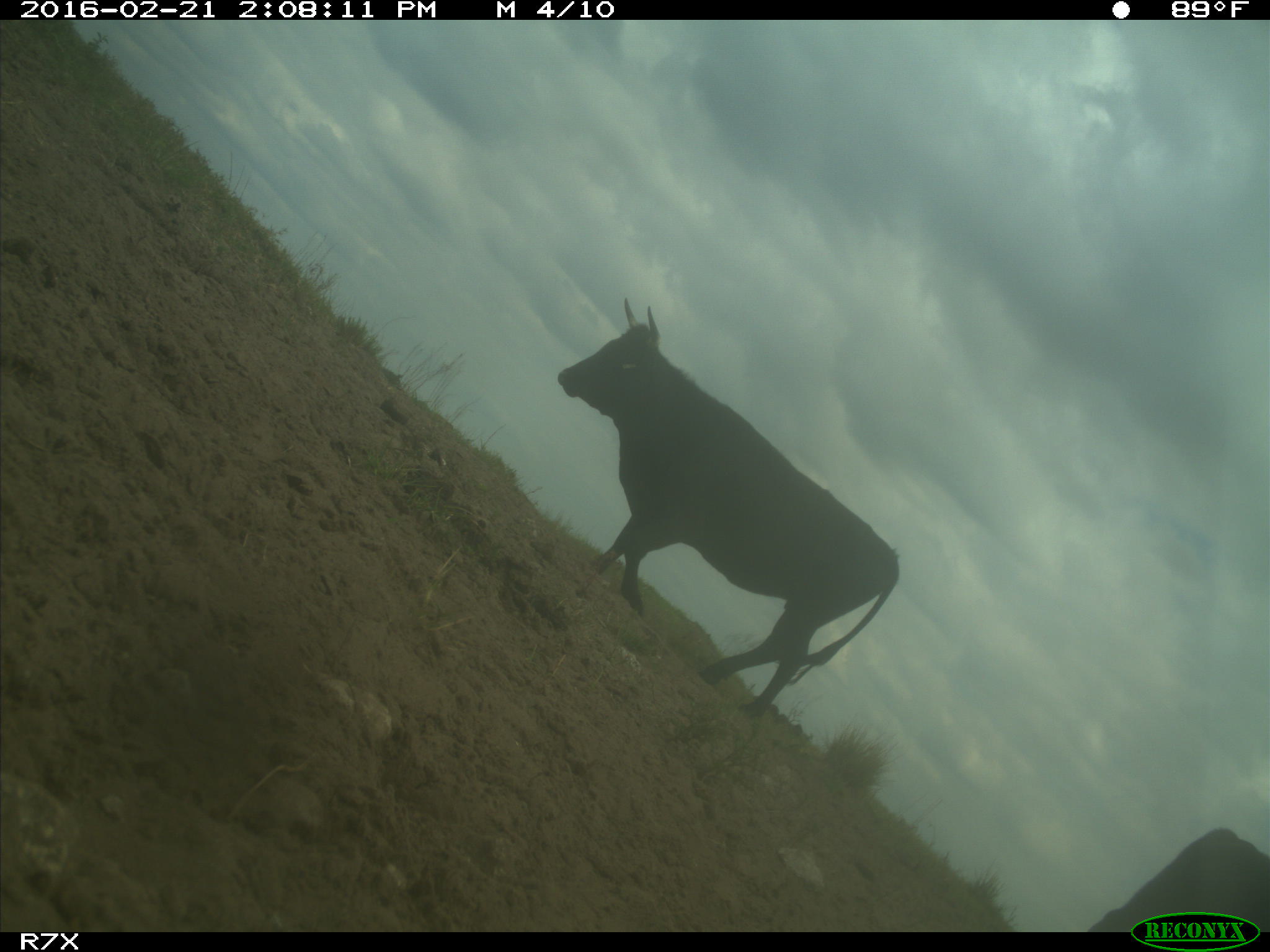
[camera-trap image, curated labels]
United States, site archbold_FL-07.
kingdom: Animalia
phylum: Chordata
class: Mammalia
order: Artiodactyla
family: Bovidae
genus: Bos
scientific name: Bos taurus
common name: domestic cow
Bos taurus (domestic cow).